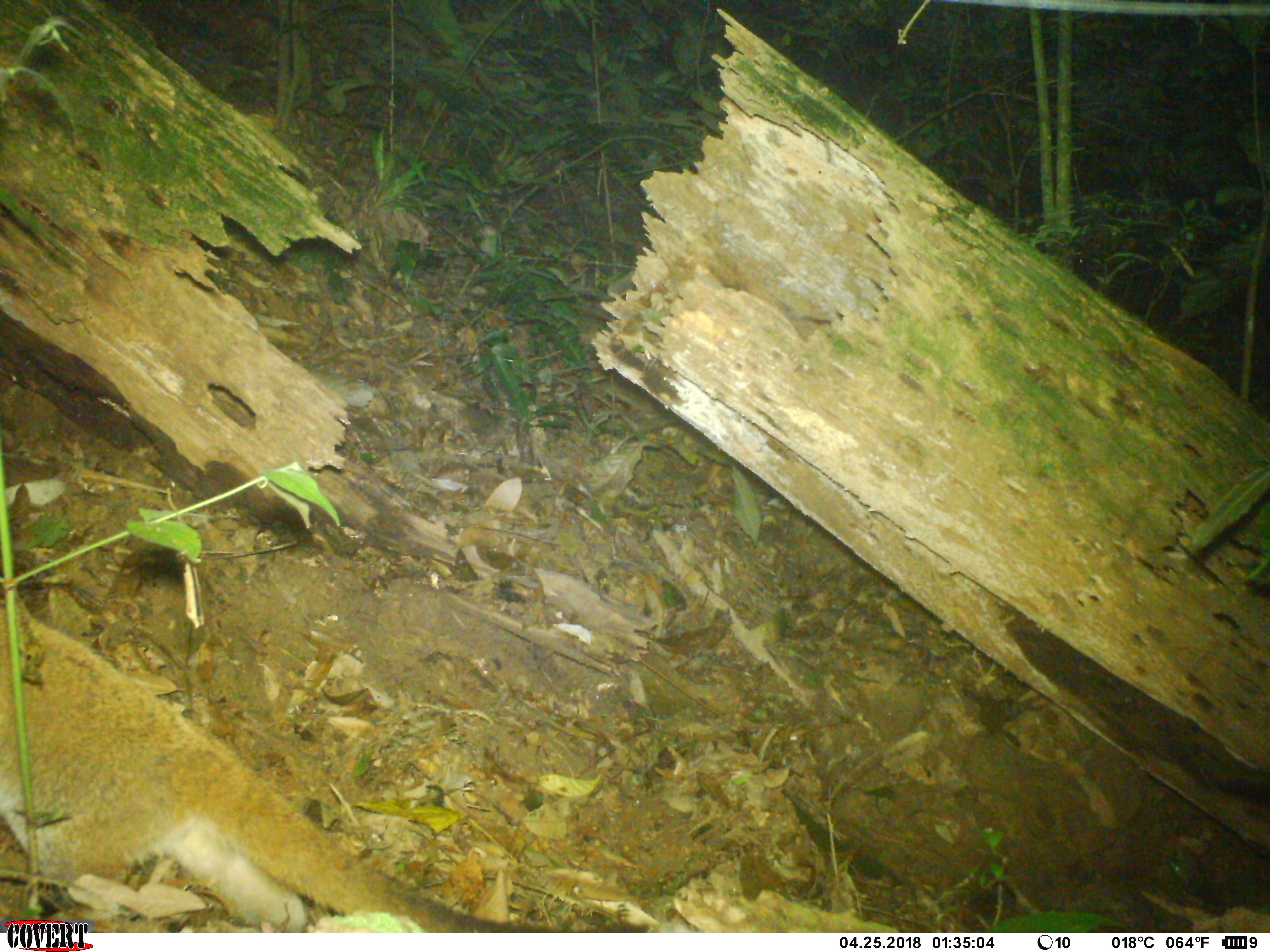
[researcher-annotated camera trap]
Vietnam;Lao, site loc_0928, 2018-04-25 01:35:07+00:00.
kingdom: Animalia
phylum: Chordata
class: Mammalia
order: Carnivora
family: Viverridae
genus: Paguma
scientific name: Paguma larvata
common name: masked palm civet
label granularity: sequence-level